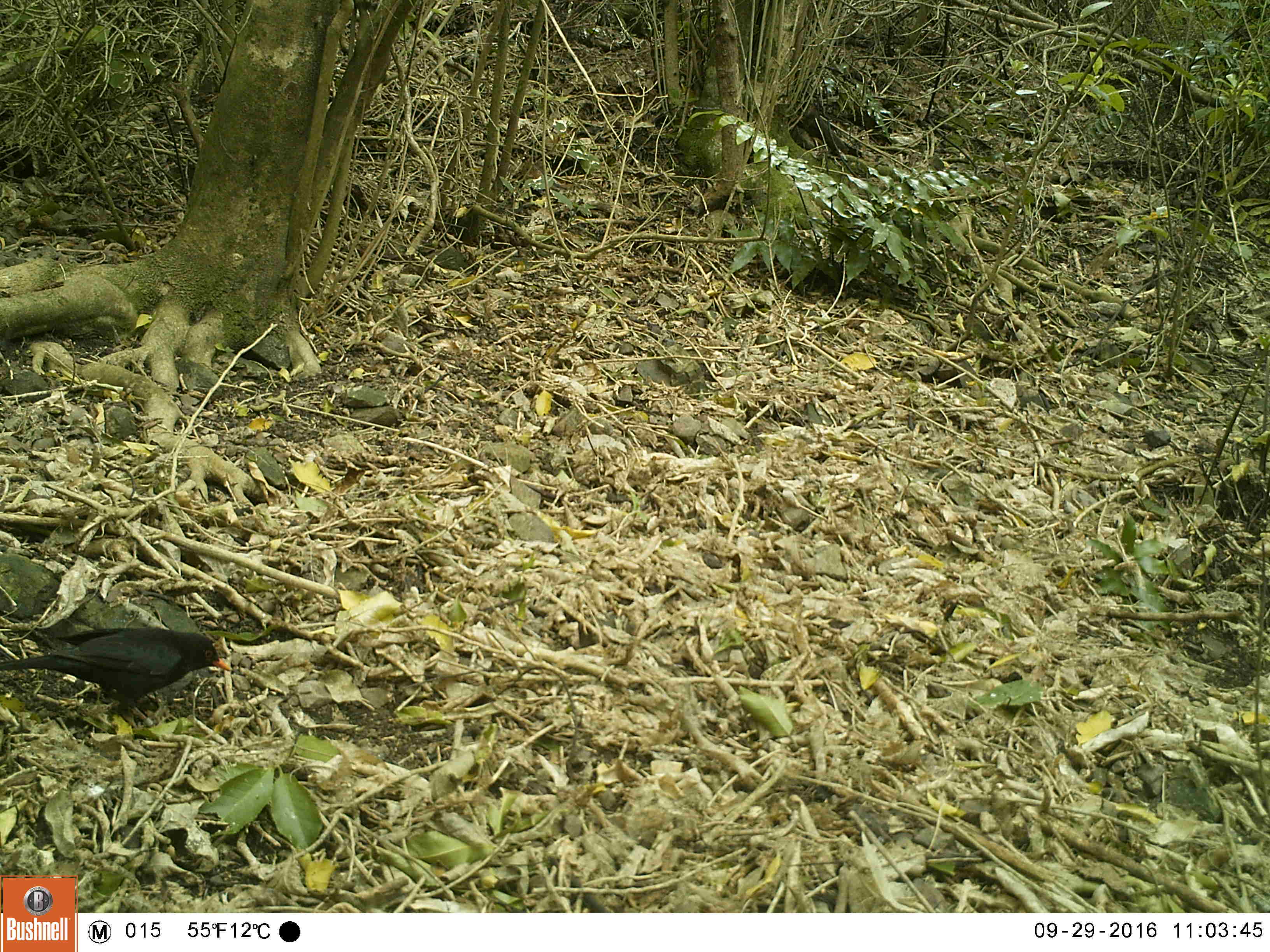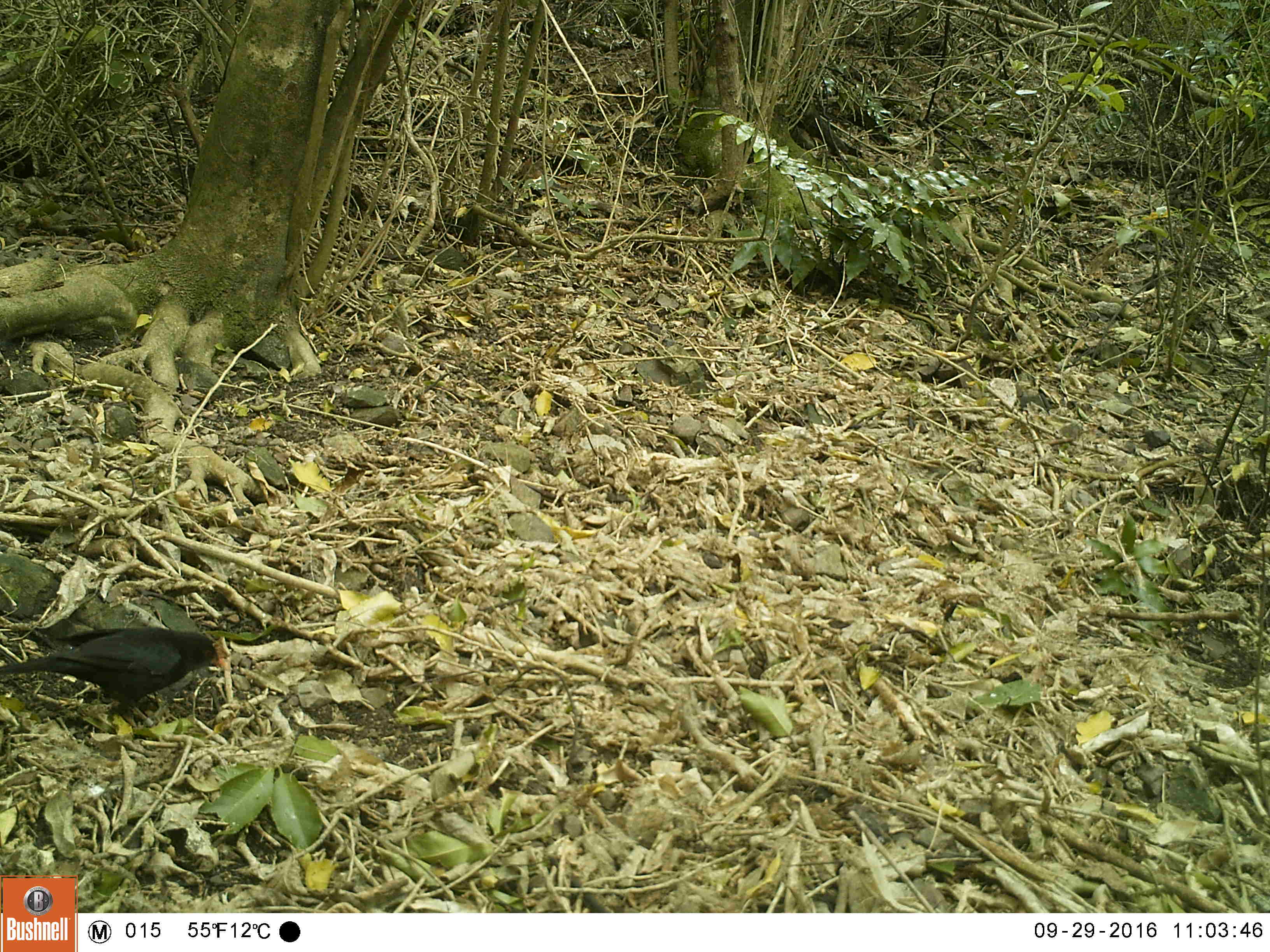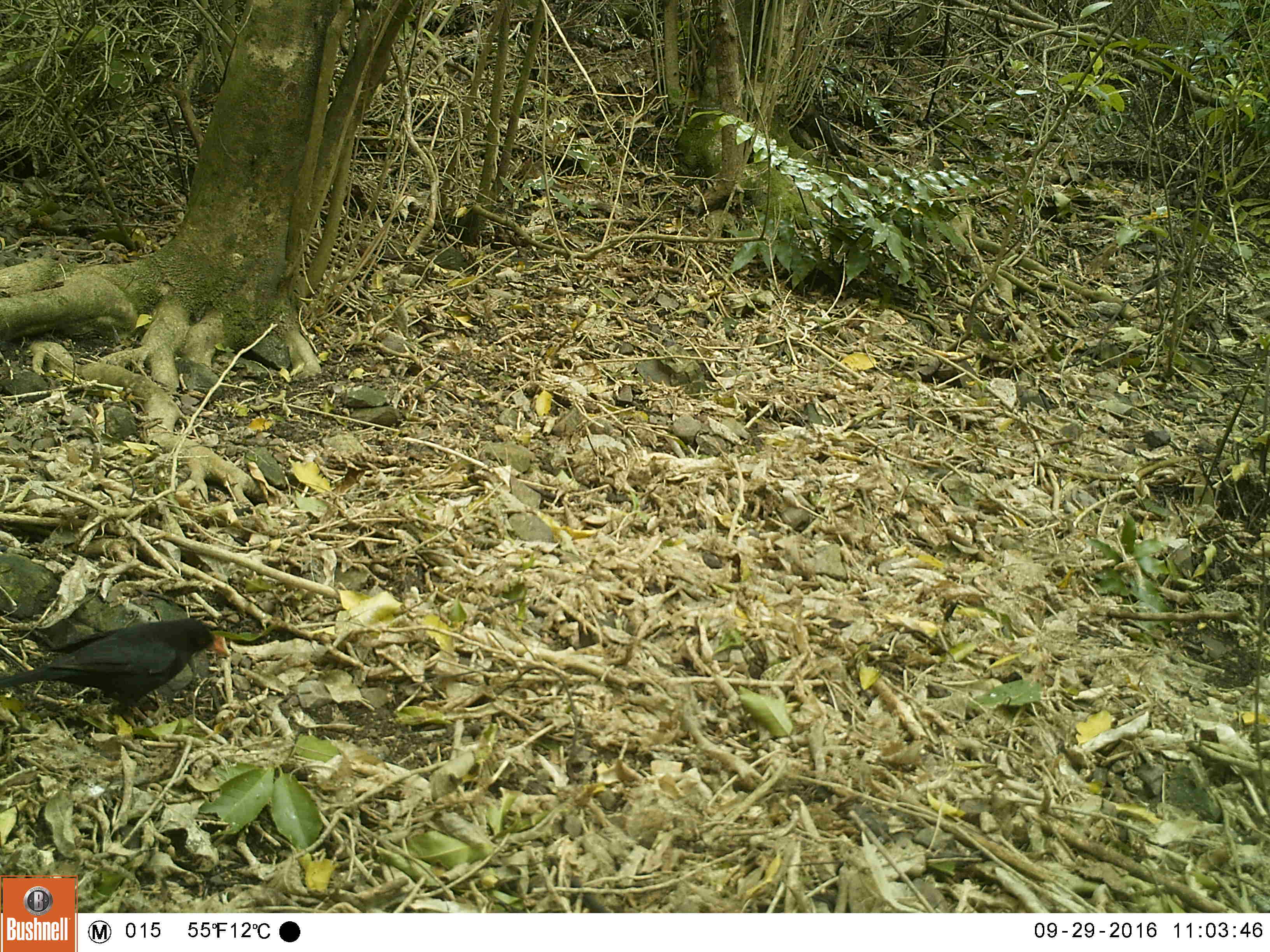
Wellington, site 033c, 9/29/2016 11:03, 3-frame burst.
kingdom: Animalia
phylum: Chordata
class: Aves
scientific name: Aves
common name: bird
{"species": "bird (Aves)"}